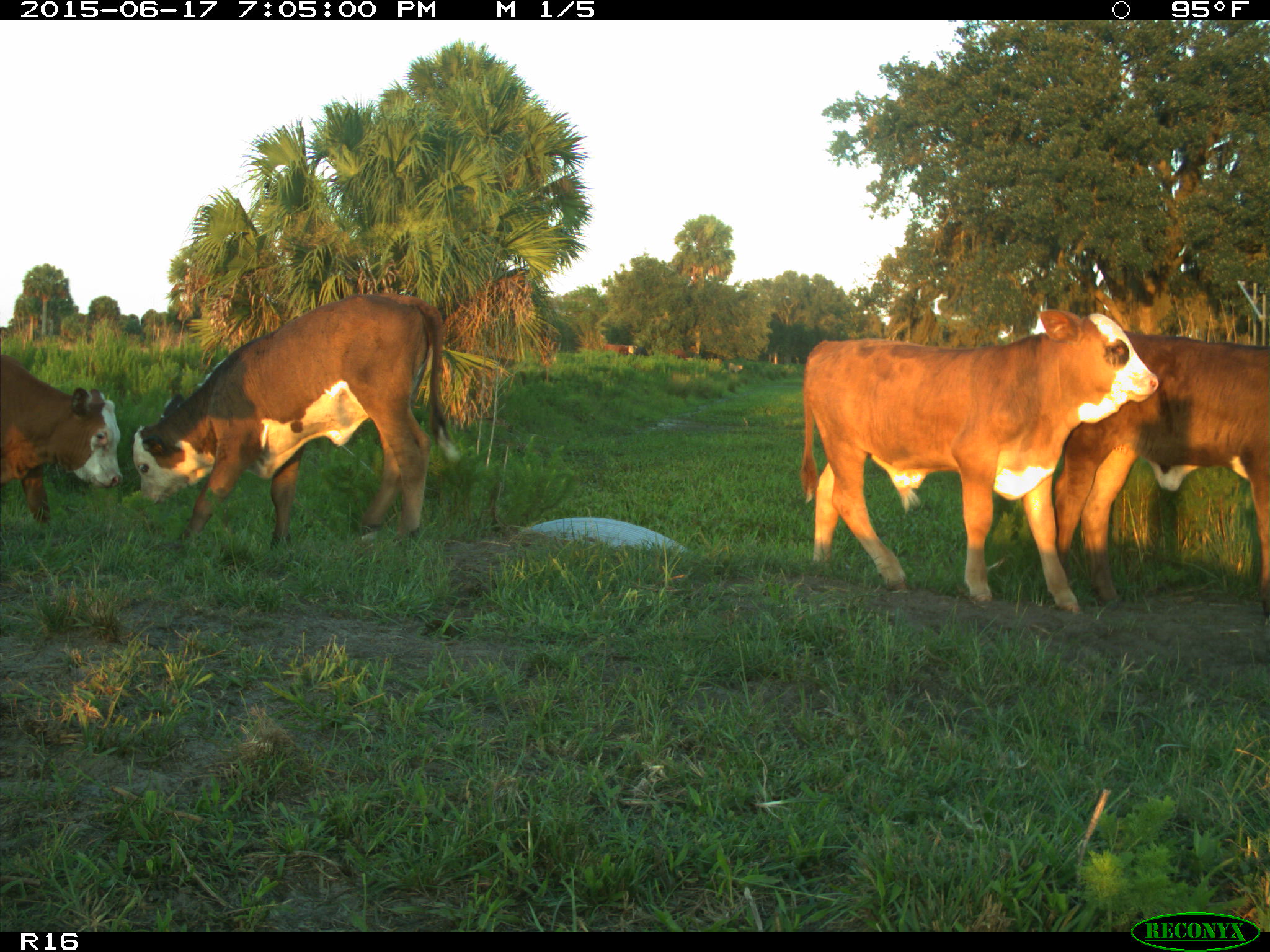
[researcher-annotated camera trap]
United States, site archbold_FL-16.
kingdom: Animalia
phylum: Chordata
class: Mammalia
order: Artiodactyla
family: Bovidae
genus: Bos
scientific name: Bos taurus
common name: domestic cow